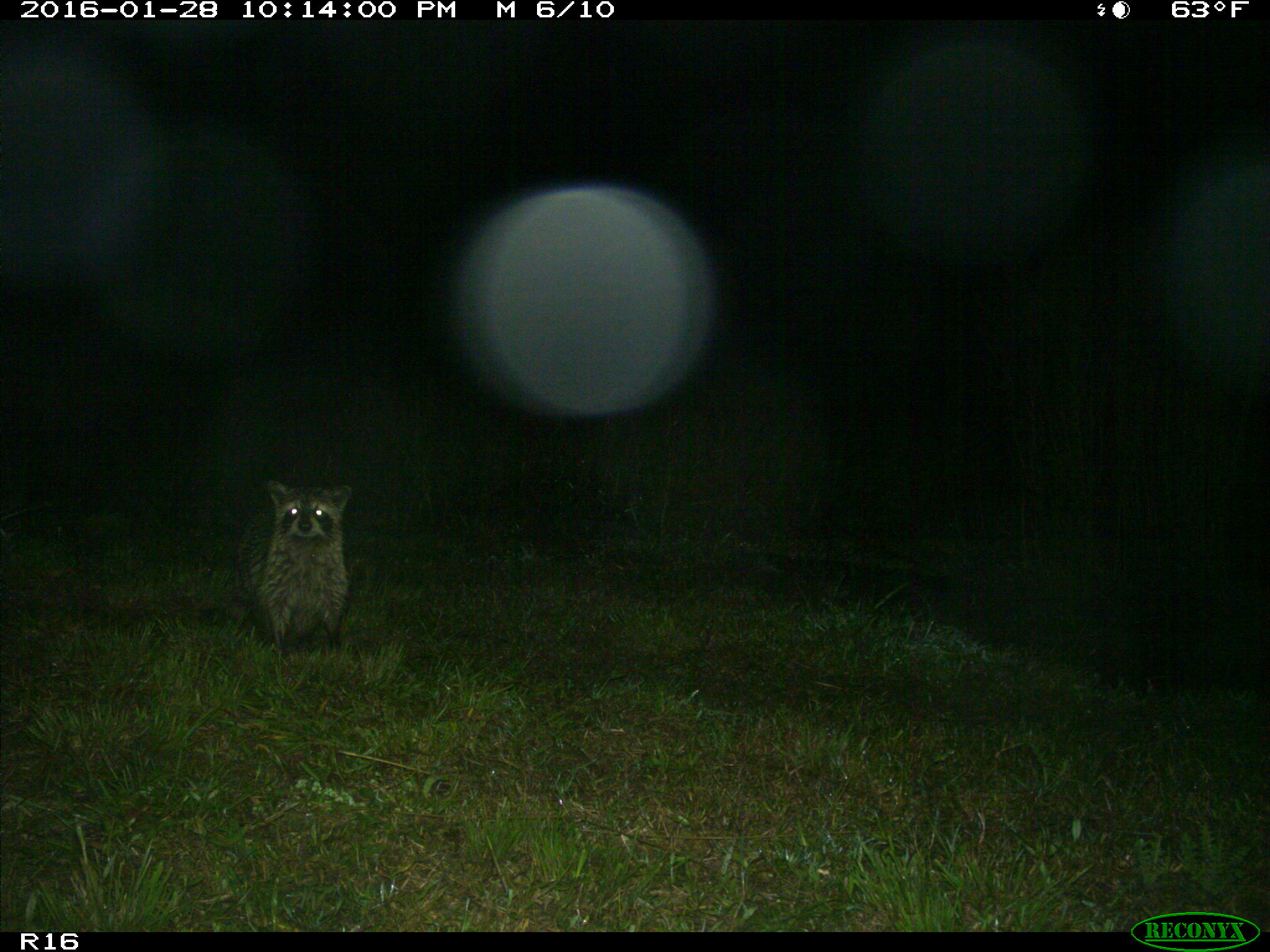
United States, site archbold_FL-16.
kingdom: Animalia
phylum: Chordata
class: Mammalia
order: Carnivora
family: Procyonidae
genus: Procyon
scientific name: Procyon lotor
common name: common raccoon